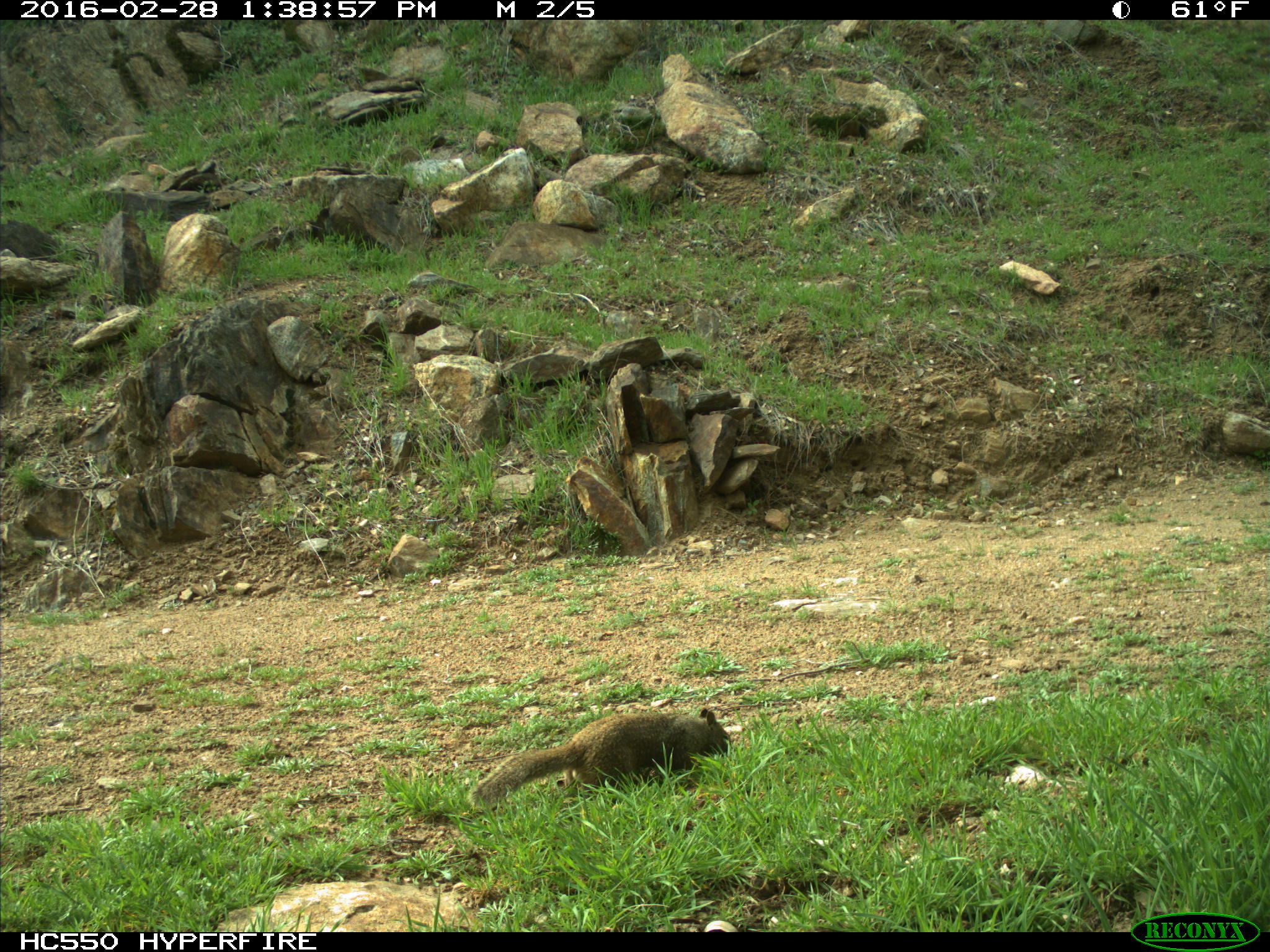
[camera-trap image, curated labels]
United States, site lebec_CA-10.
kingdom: Animalia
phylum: Chordata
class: Mammalia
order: Rodentia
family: Sciuridae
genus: Otospermophilus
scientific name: Otospermophilus beecheyi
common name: california ground squirrel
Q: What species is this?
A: Otospermophilus beecheyi (california ground squirrel).